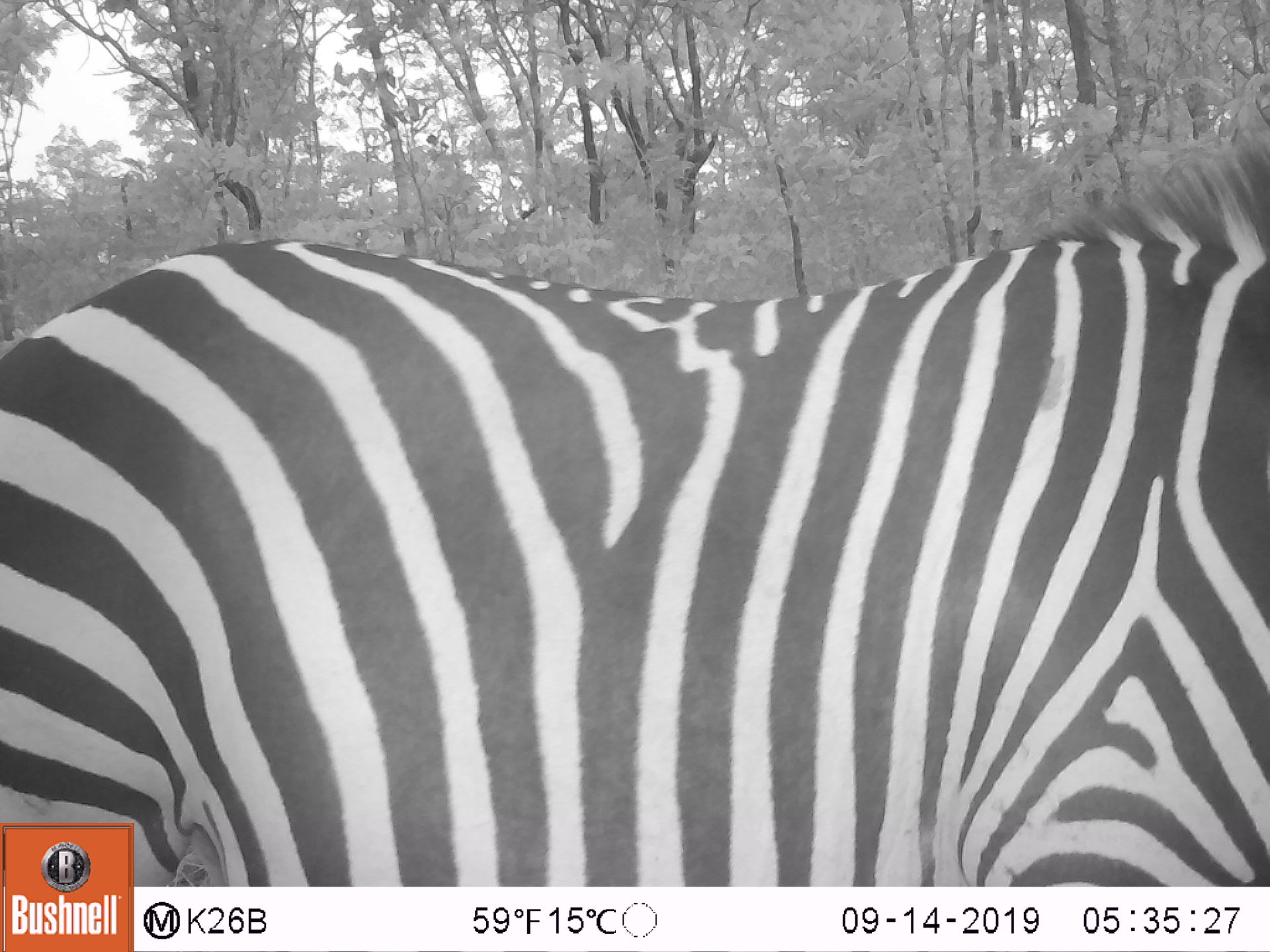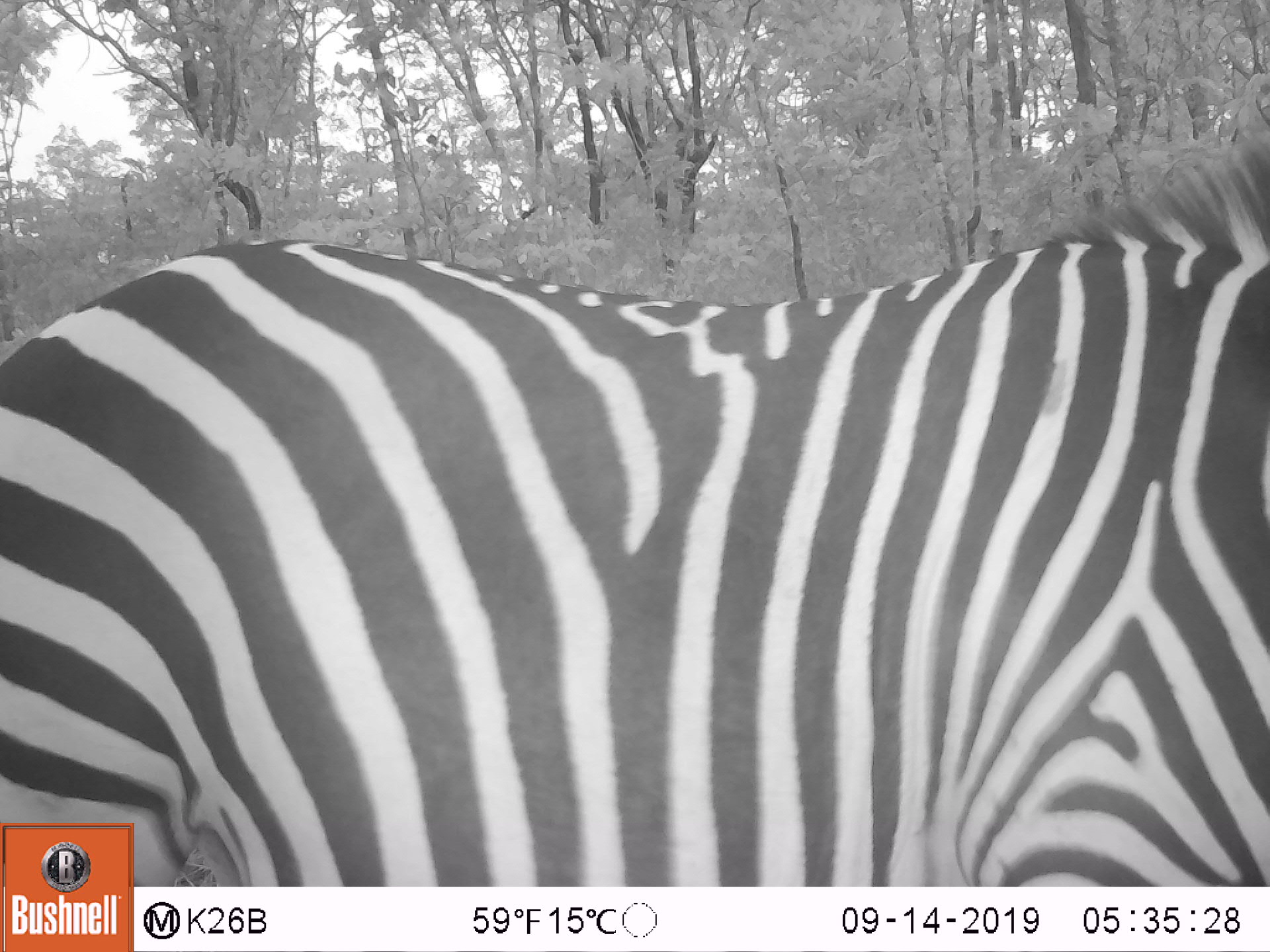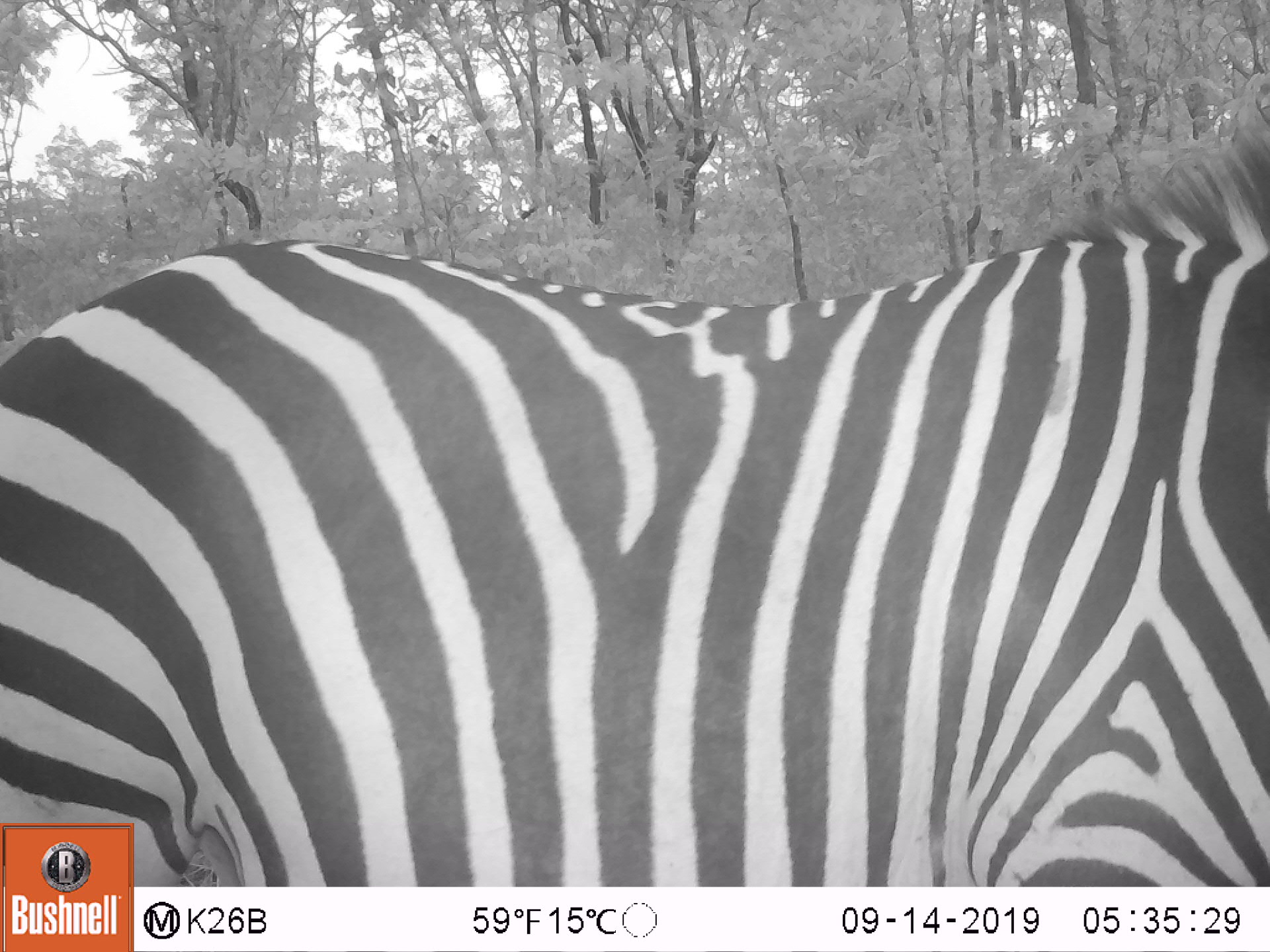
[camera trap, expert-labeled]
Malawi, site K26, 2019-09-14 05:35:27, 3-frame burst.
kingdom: Animalia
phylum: Chordata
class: Mammalia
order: Perissodactyla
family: Equidae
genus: Equus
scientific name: Equus quagga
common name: plains zebra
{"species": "plains zebra (Equus quagga)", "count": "1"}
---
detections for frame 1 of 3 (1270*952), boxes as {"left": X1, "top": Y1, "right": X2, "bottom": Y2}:
plains zebra: {"left": 0, "top": 133, "right": 1268, "bottom": 818}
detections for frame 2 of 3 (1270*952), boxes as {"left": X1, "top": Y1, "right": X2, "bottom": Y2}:
plains zebra: {"left": 2, "top": 158, "right": 1262, "bottom": 821}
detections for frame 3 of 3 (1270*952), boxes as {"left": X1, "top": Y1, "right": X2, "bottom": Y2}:
plains zebra: {"left": 1, "top": 142, "right": 1262, "bottom": 823}